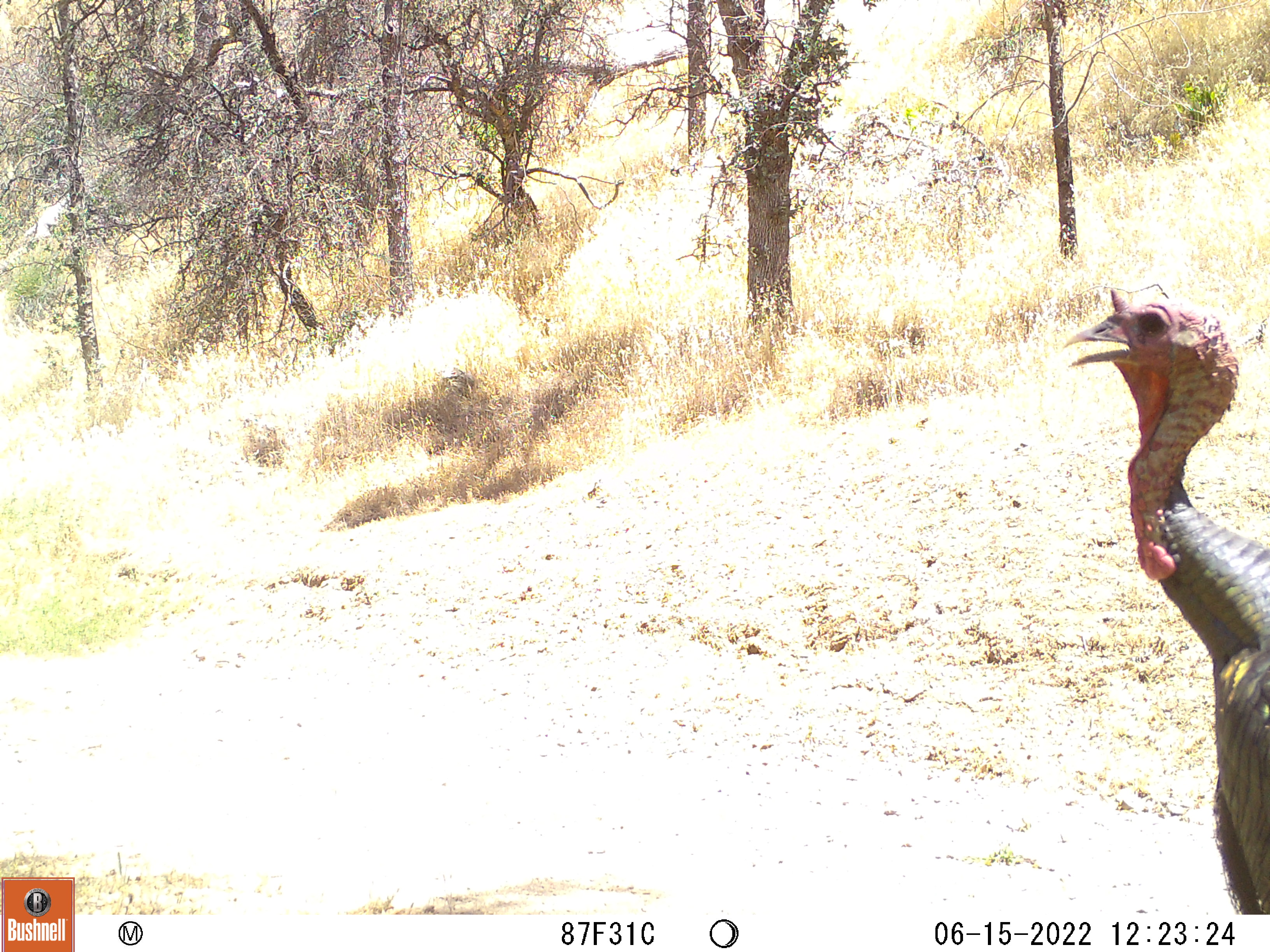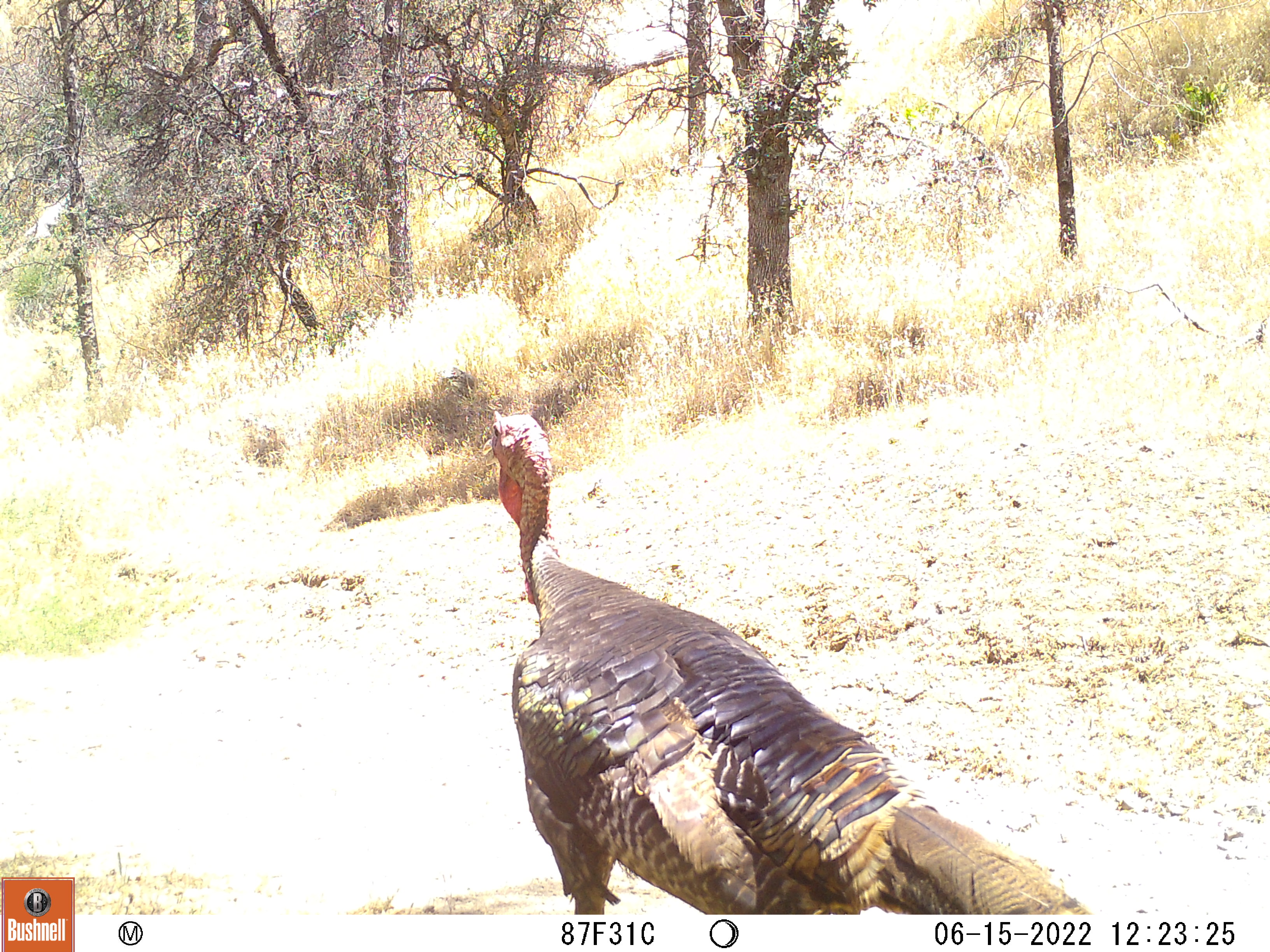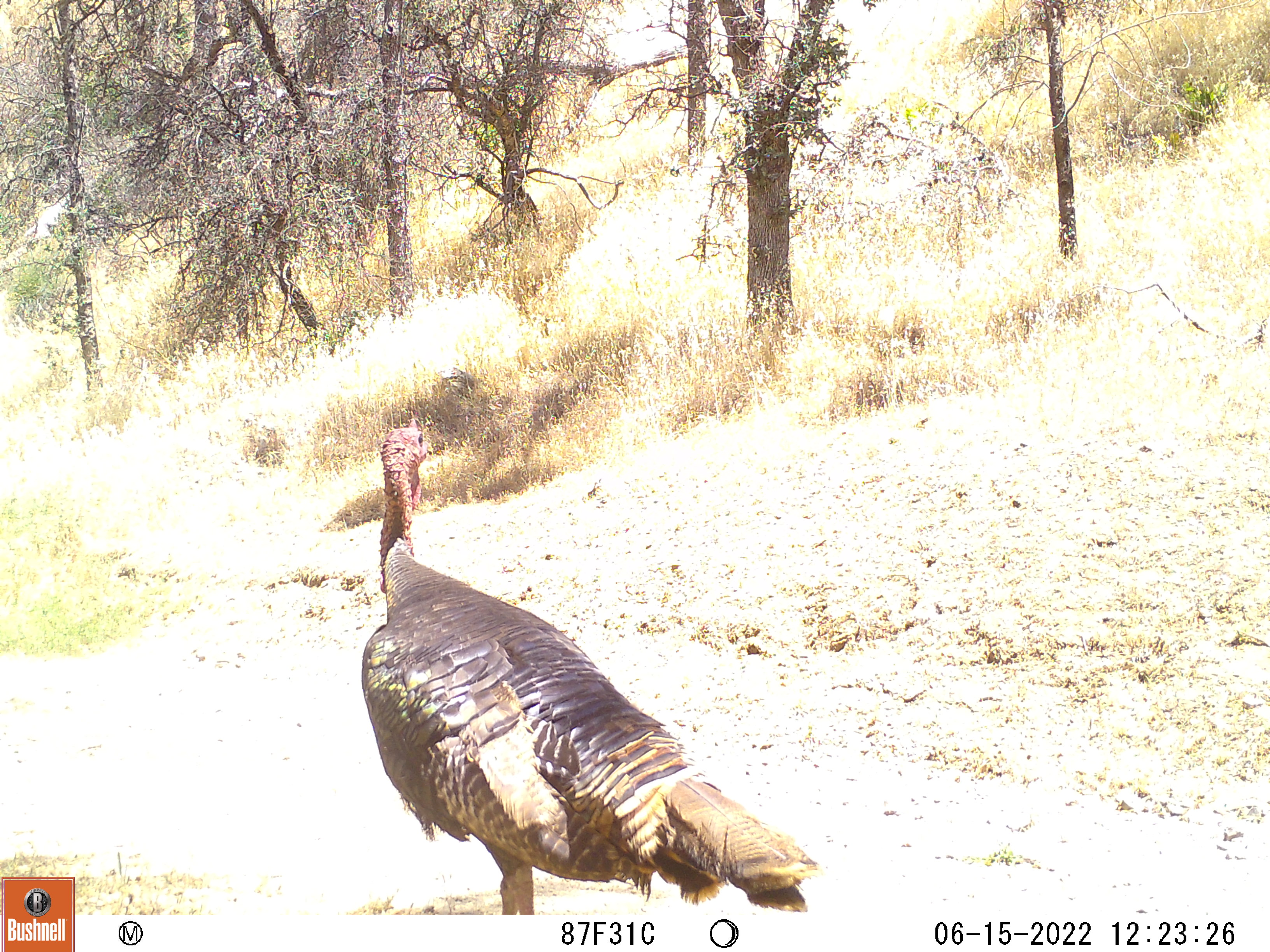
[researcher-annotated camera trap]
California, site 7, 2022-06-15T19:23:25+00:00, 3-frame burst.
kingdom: Animalia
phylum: Chordata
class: Aves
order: Galliformes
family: Phasianidae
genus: Meleagris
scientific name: Meleagris gallopavo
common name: turkey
Turkey (Meleagris gallopavo).